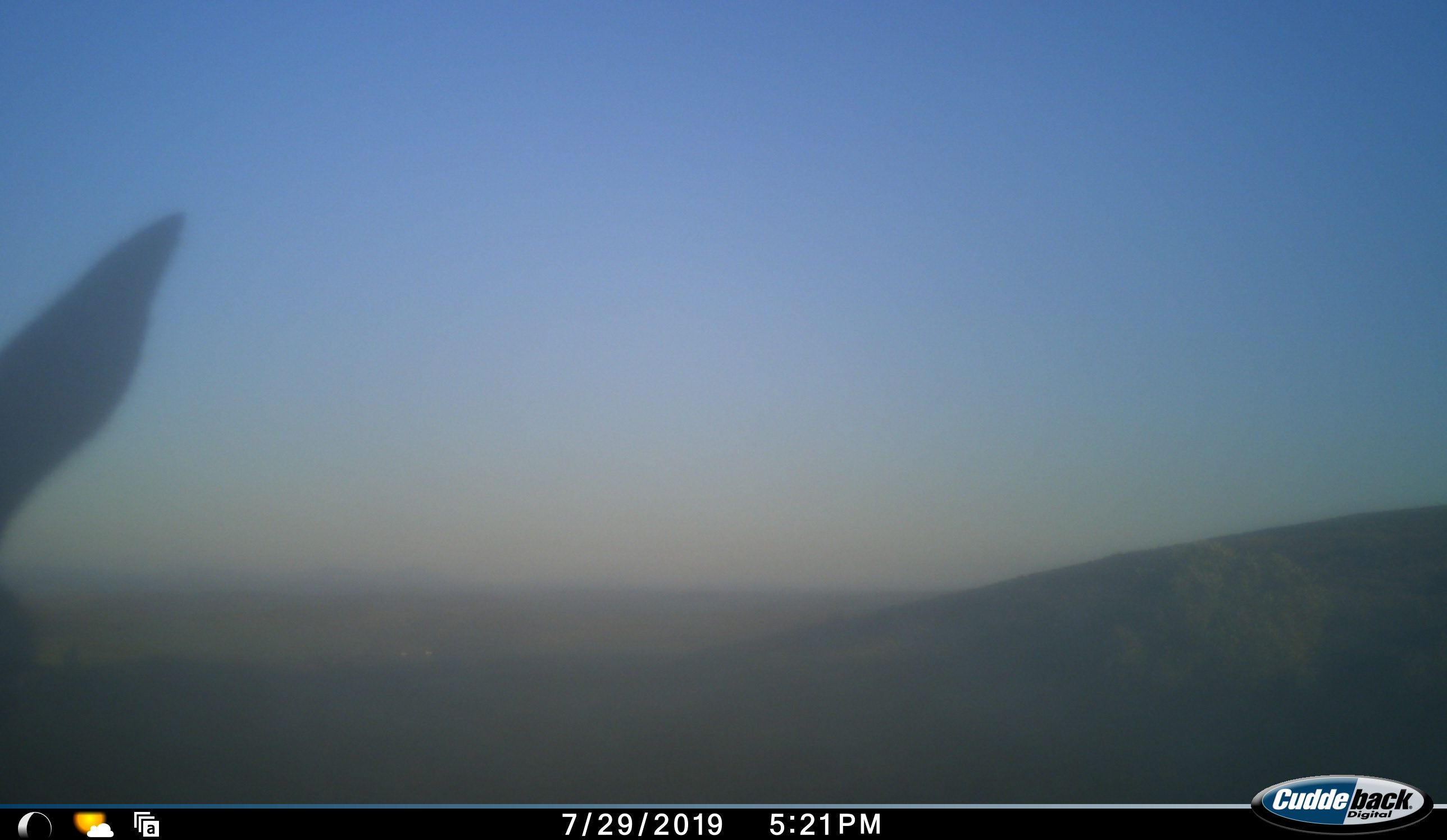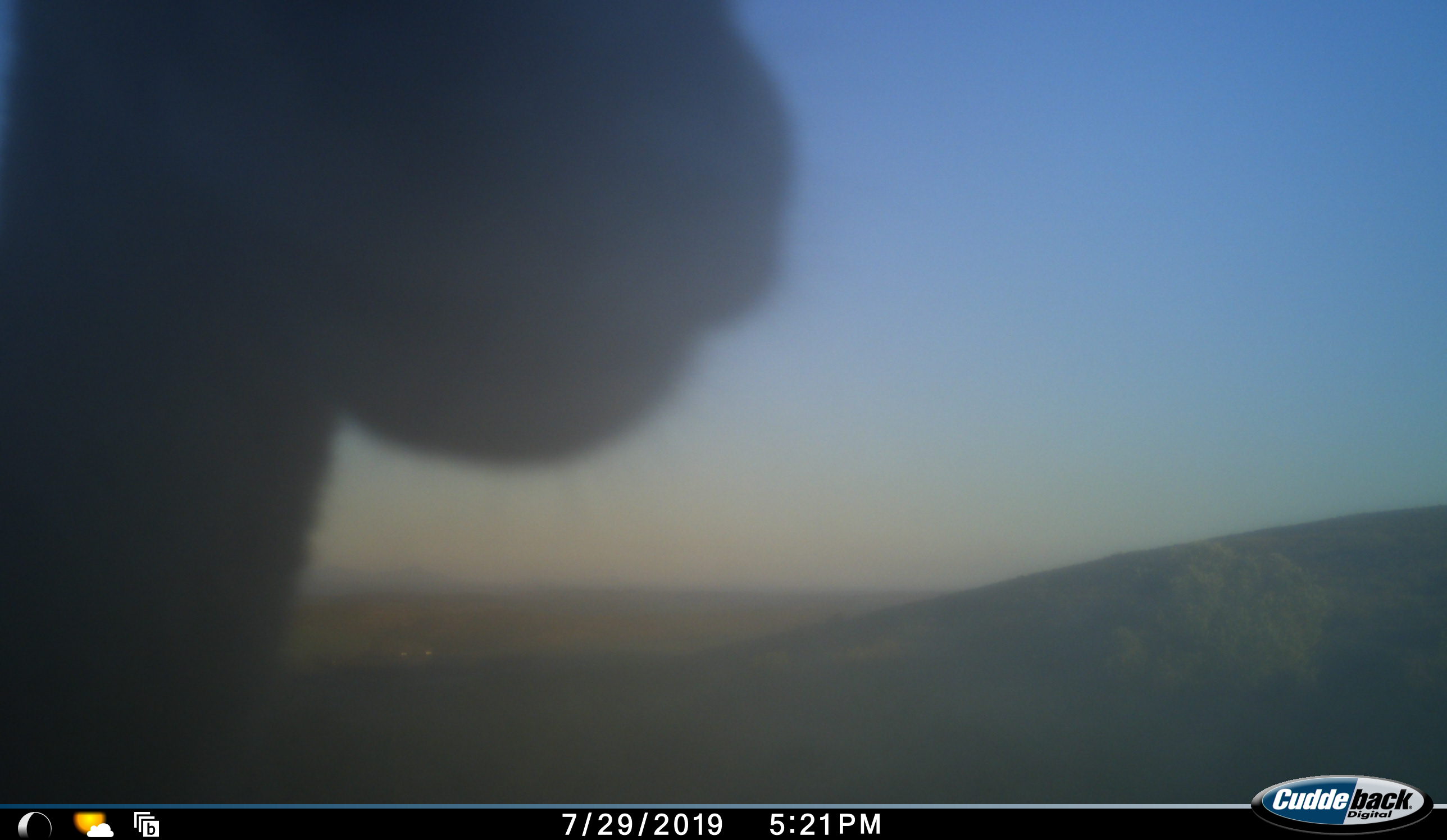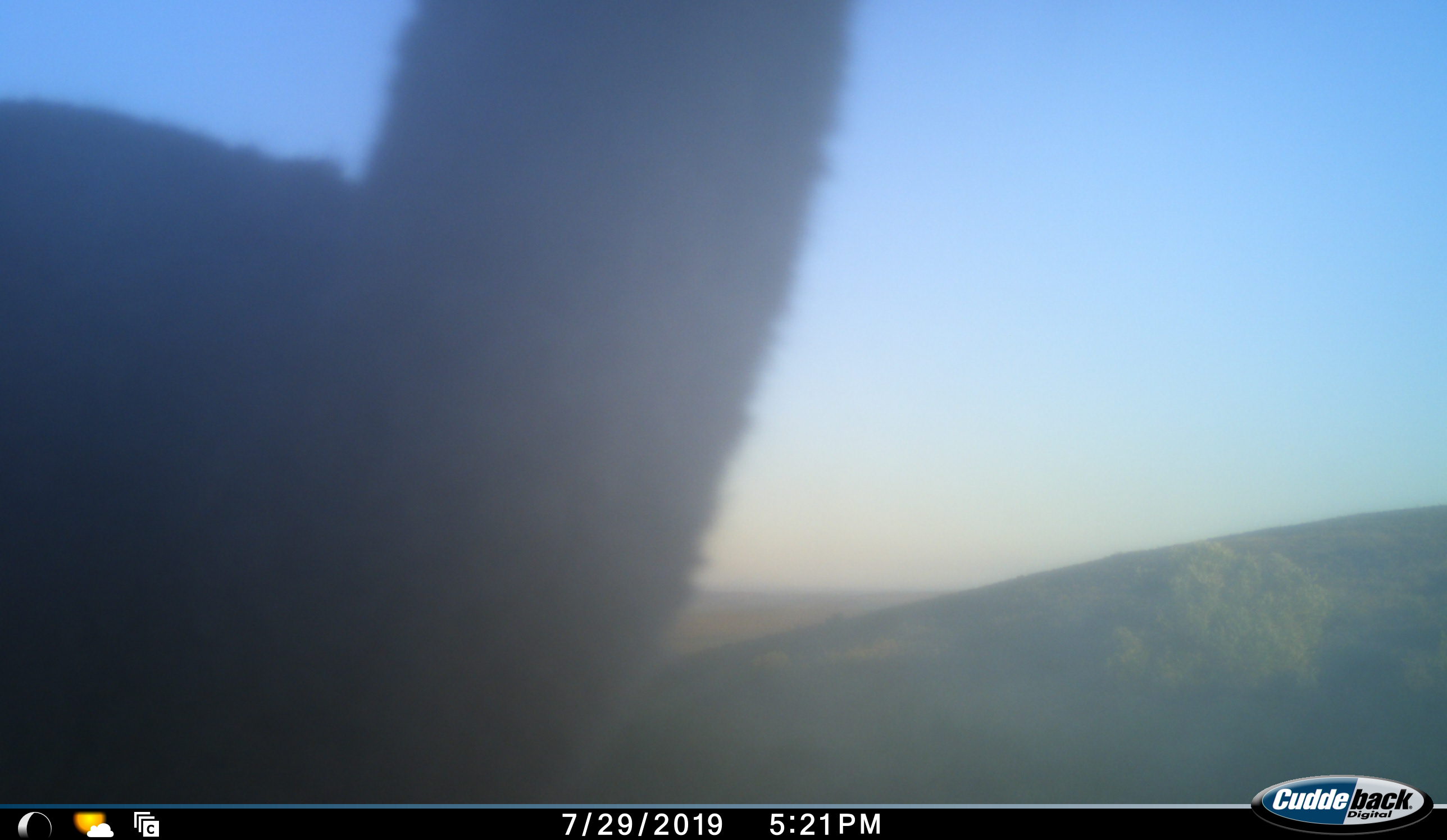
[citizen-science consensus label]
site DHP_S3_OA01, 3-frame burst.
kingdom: Animalia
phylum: Chordata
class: Mammalia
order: Artiodactyla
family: Bovidae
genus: Raphicerus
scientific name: Raphicerus campestris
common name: steenbok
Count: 1.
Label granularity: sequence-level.